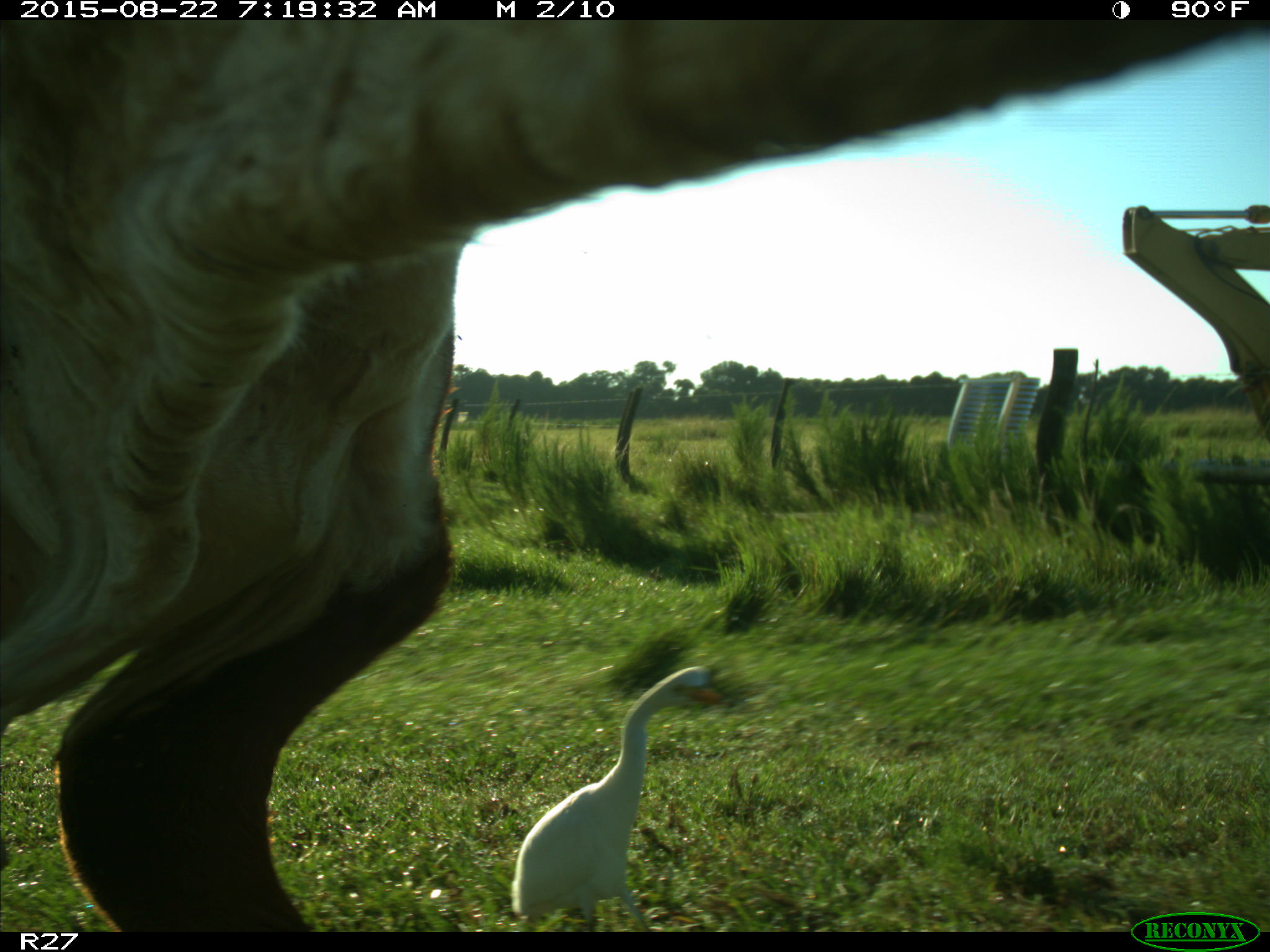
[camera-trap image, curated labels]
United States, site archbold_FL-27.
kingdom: Animalia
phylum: Chordata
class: Mammalia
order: Artiodactyla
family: Bovidae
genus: Bos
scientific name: Bos taurus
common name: domestic cow